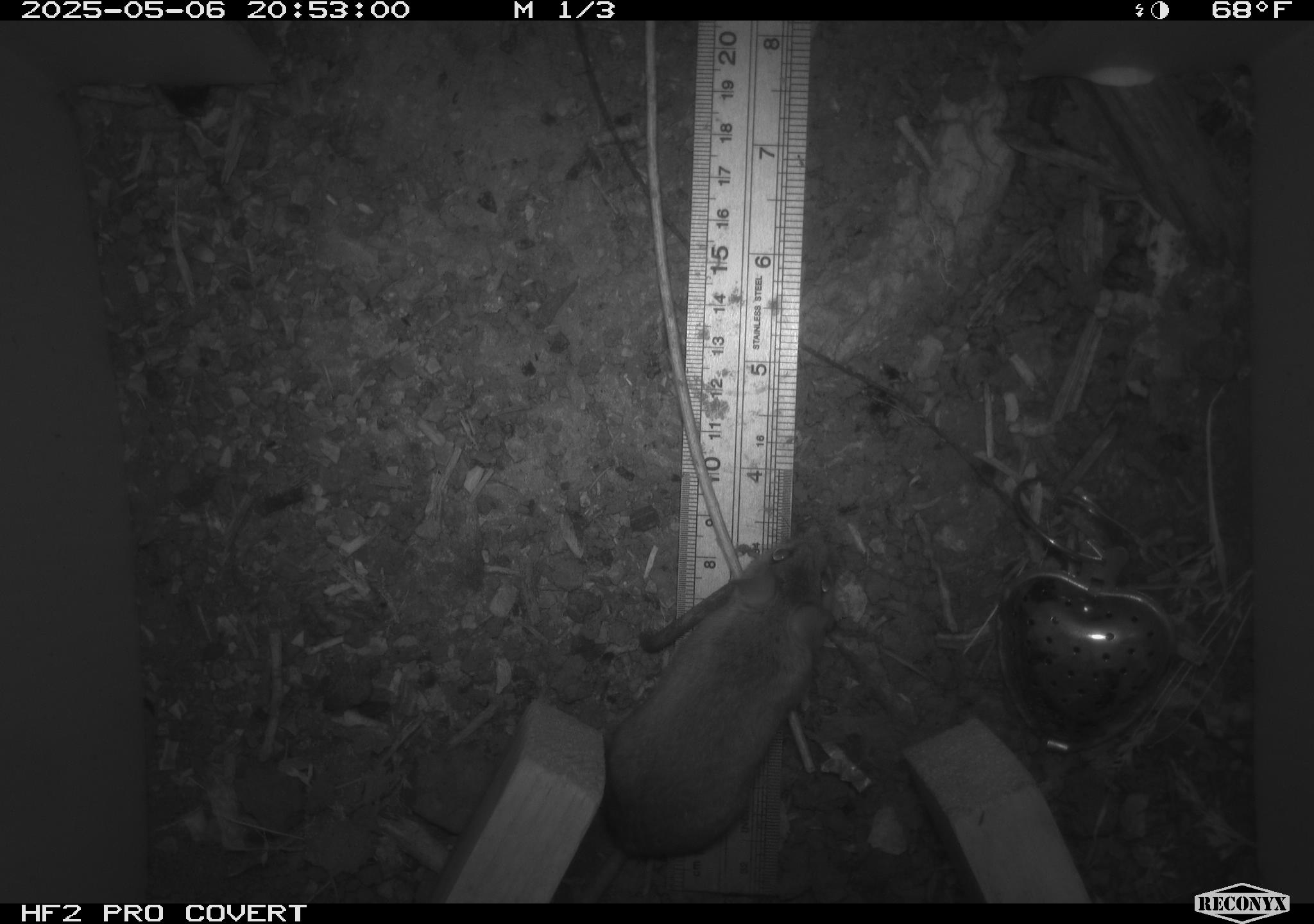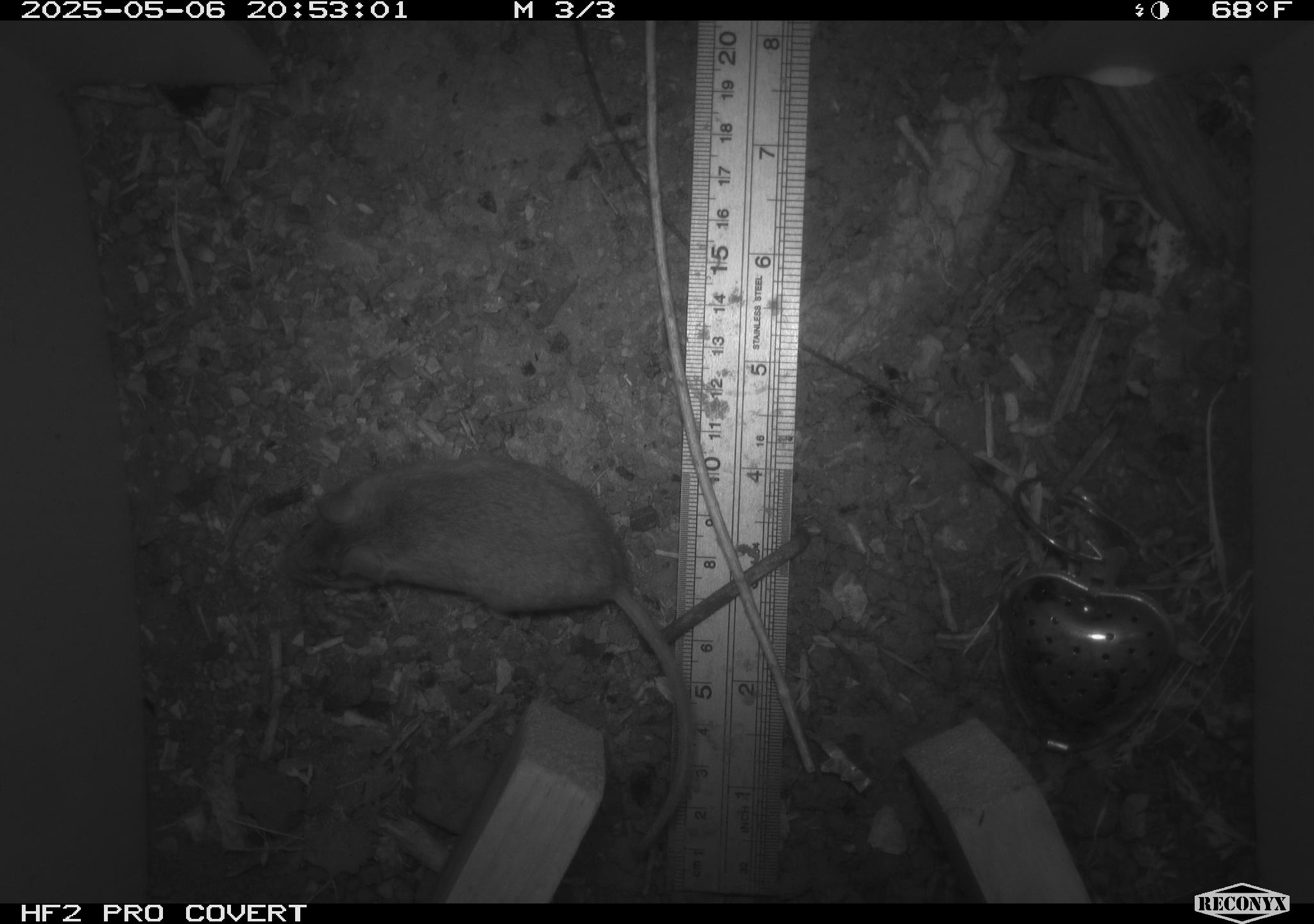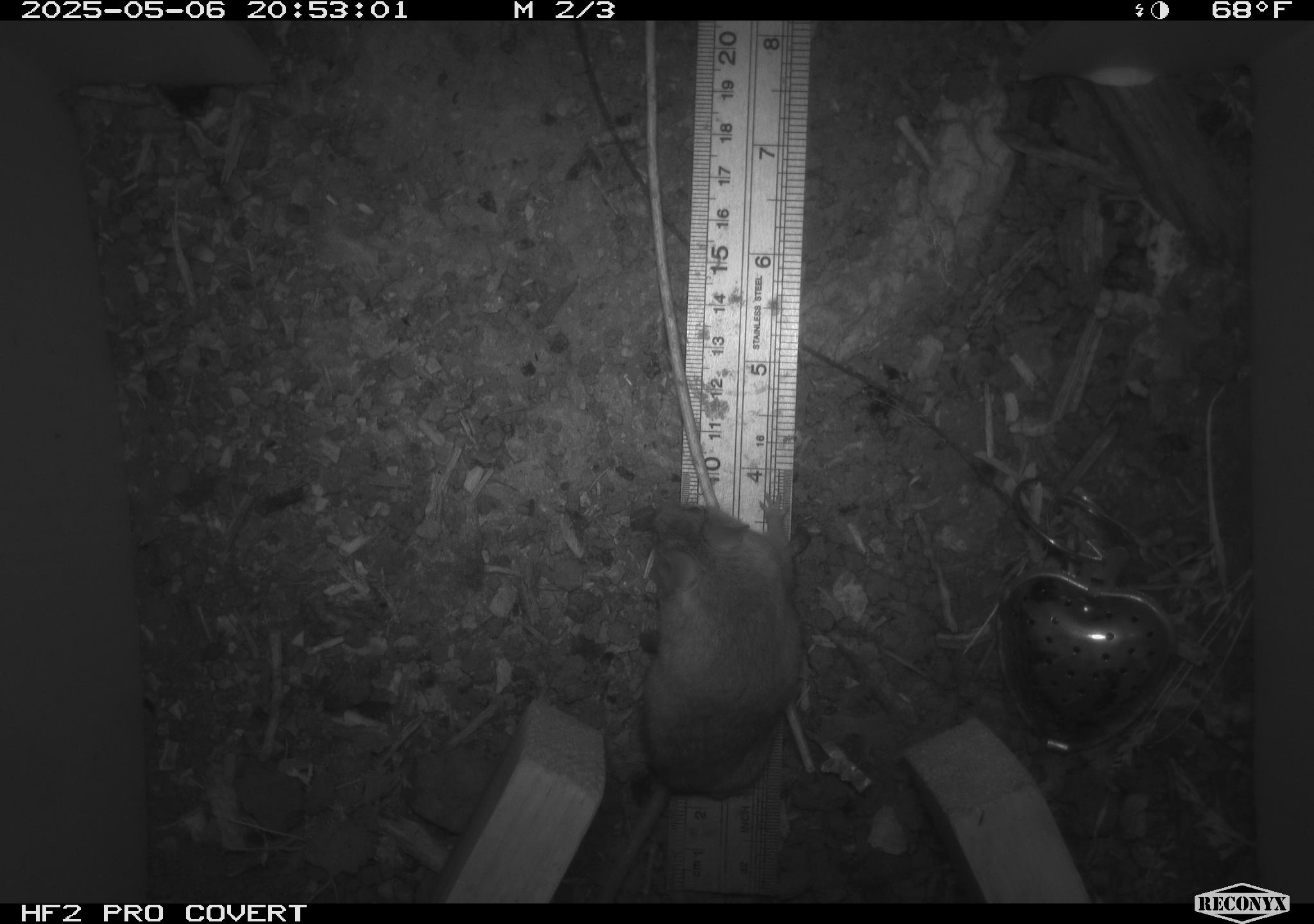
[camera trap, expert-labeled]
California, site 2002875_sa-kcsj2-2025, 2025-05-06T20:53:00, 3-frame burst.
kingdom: Animalia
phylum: Chordata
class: Mammalia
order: Rodentia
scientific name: Rodentia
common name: rodent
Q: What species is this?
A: Rodent (Rodentia).